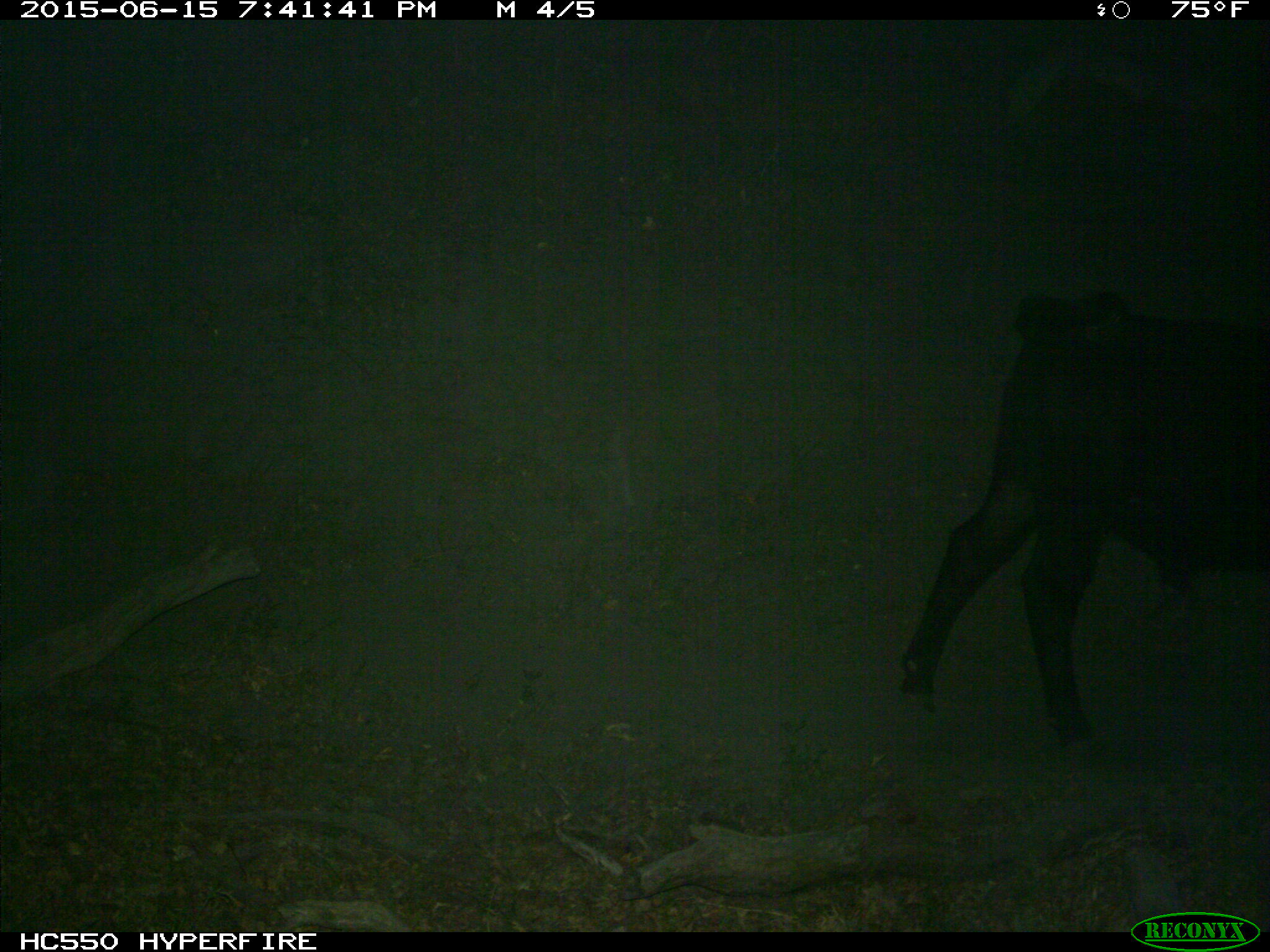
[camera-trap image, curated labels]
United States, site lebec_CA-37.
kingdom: Animalia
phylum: Chordata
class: Mammalia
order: Artiodactyla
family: Bovidae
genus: Bos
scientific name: Bos taurus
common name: domestic cow